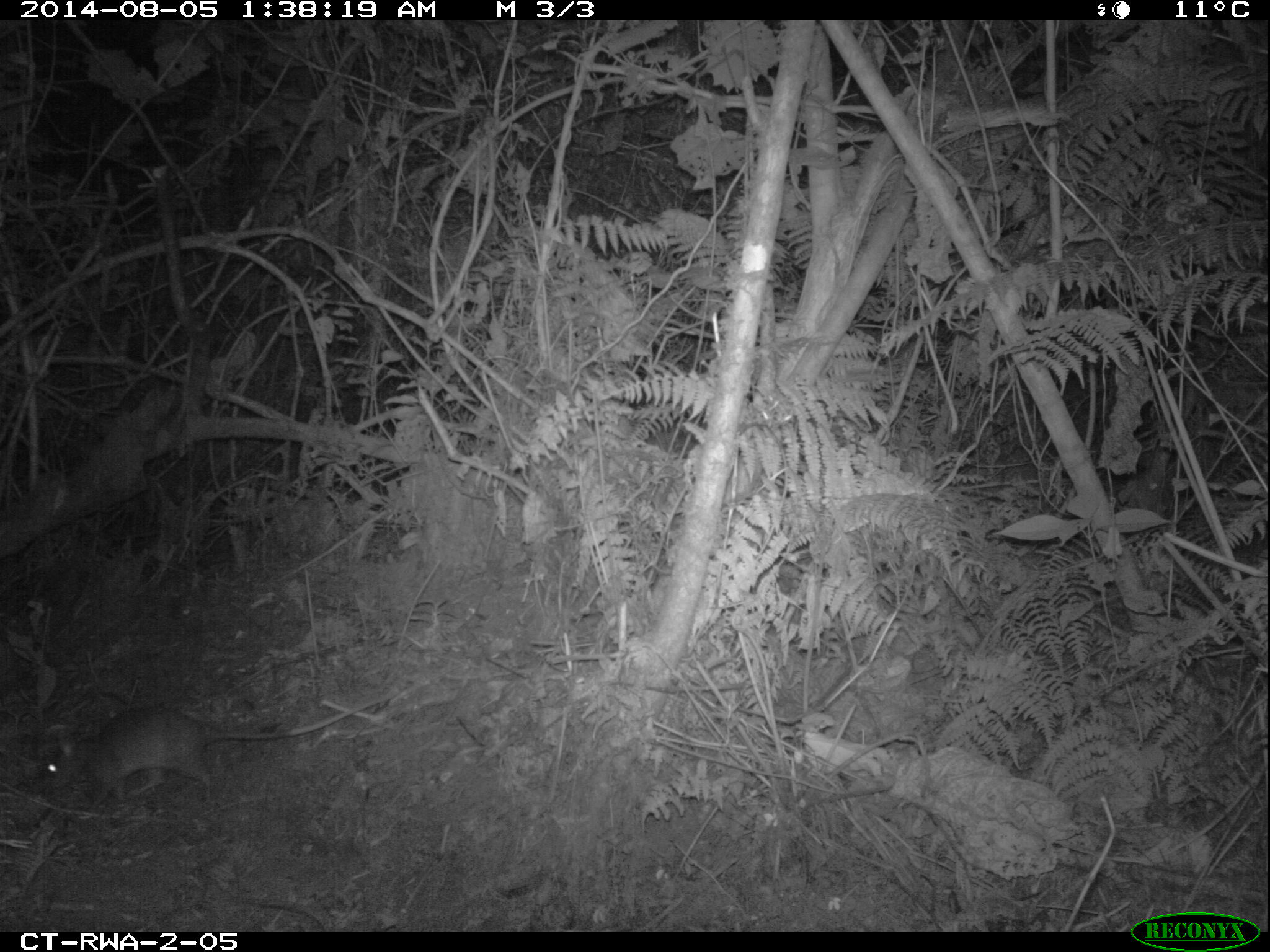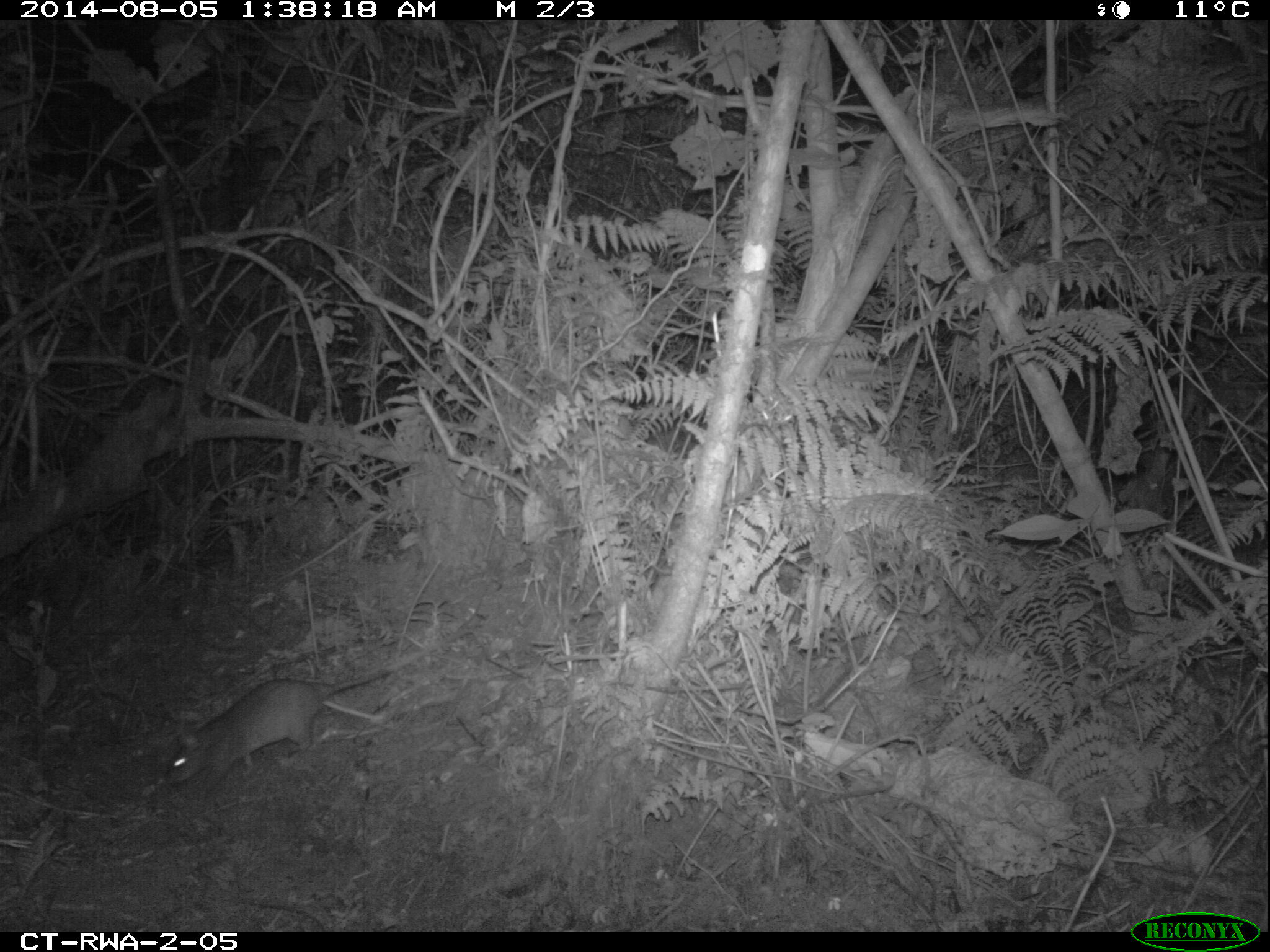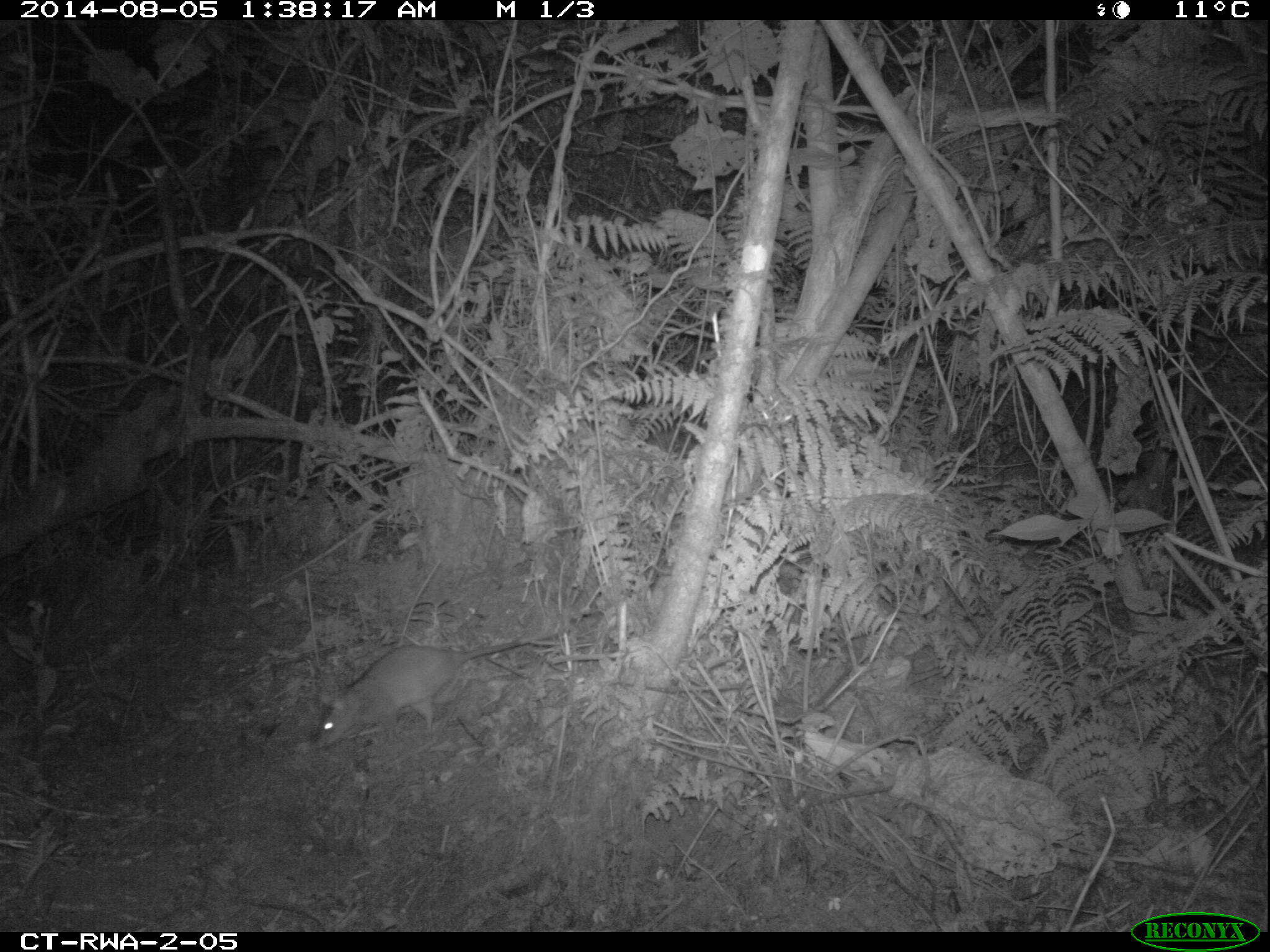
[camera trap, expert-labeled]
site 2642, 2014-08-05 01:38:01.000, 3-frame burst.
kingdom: Animalia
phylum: Chordata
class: Mammalia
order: Rodentia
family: Nesomyidae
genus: Cricetomys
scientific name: Cricetomys gambianus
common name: african giant pouched rat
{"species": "Cricetomys gambianus (african giant pouched rat)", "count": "1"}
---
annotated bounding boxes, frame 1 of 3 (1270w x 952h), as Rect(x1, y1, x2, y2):
cricetomys gambianus: Rect(35, 688, 400, 820)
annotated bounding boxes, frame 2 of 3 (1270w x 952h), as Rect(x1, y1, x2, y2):
cricetomys gambianus: Rect(156, 624, 478, 805)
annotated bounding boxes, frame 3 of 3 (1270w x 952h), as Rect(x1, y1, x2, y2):
cricetomys gambianus: Rect(304, 628, 560, 755)